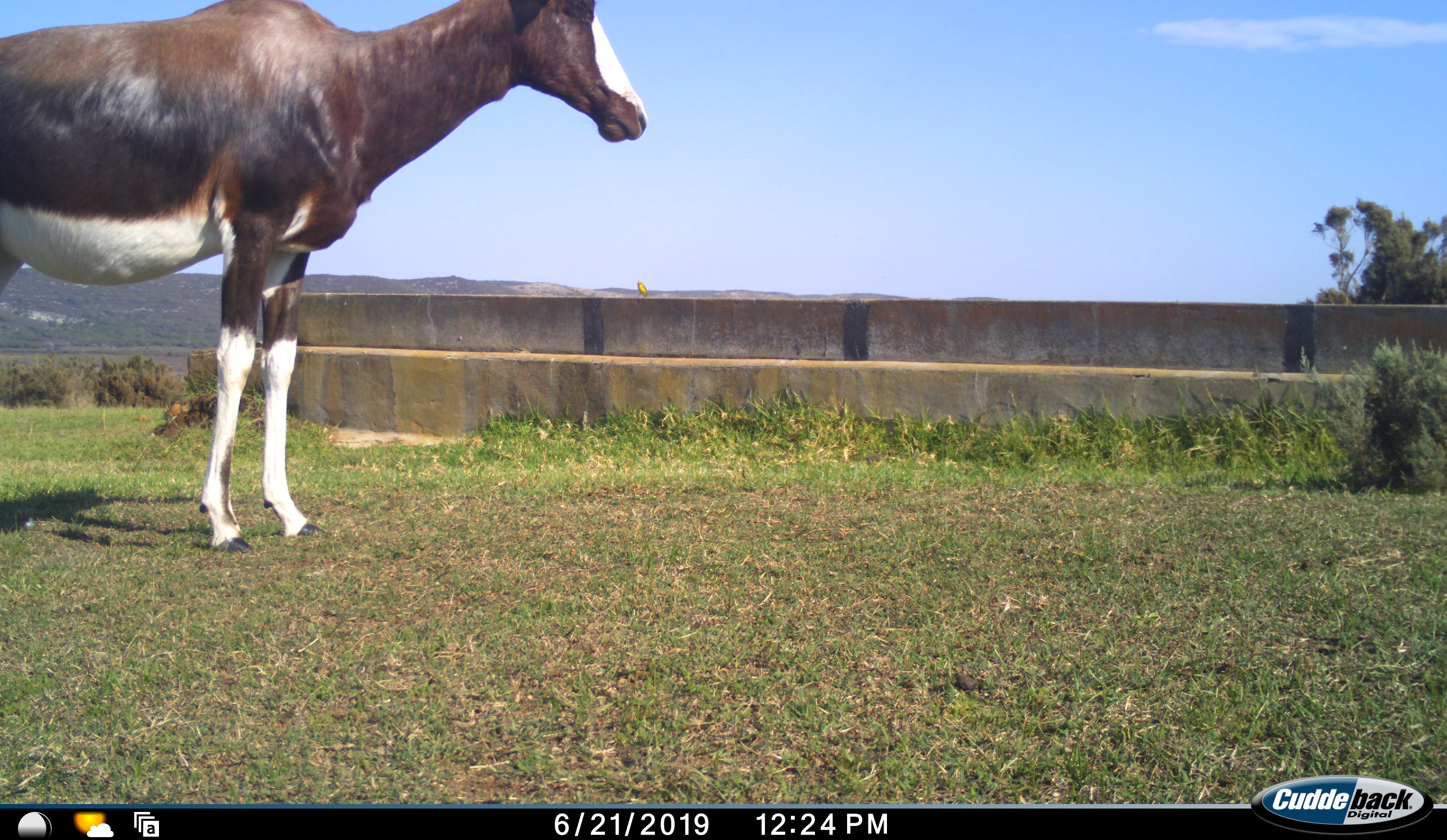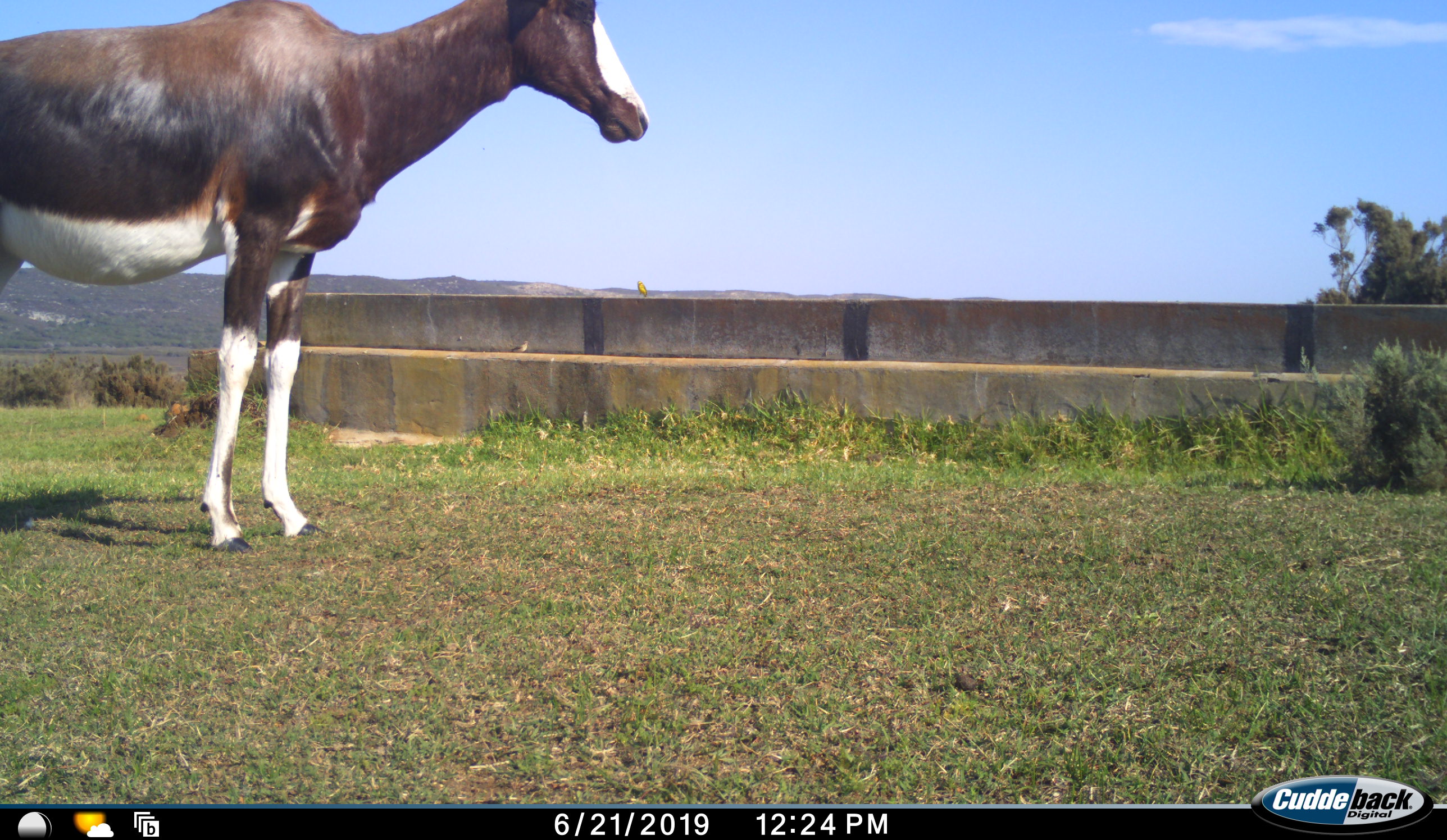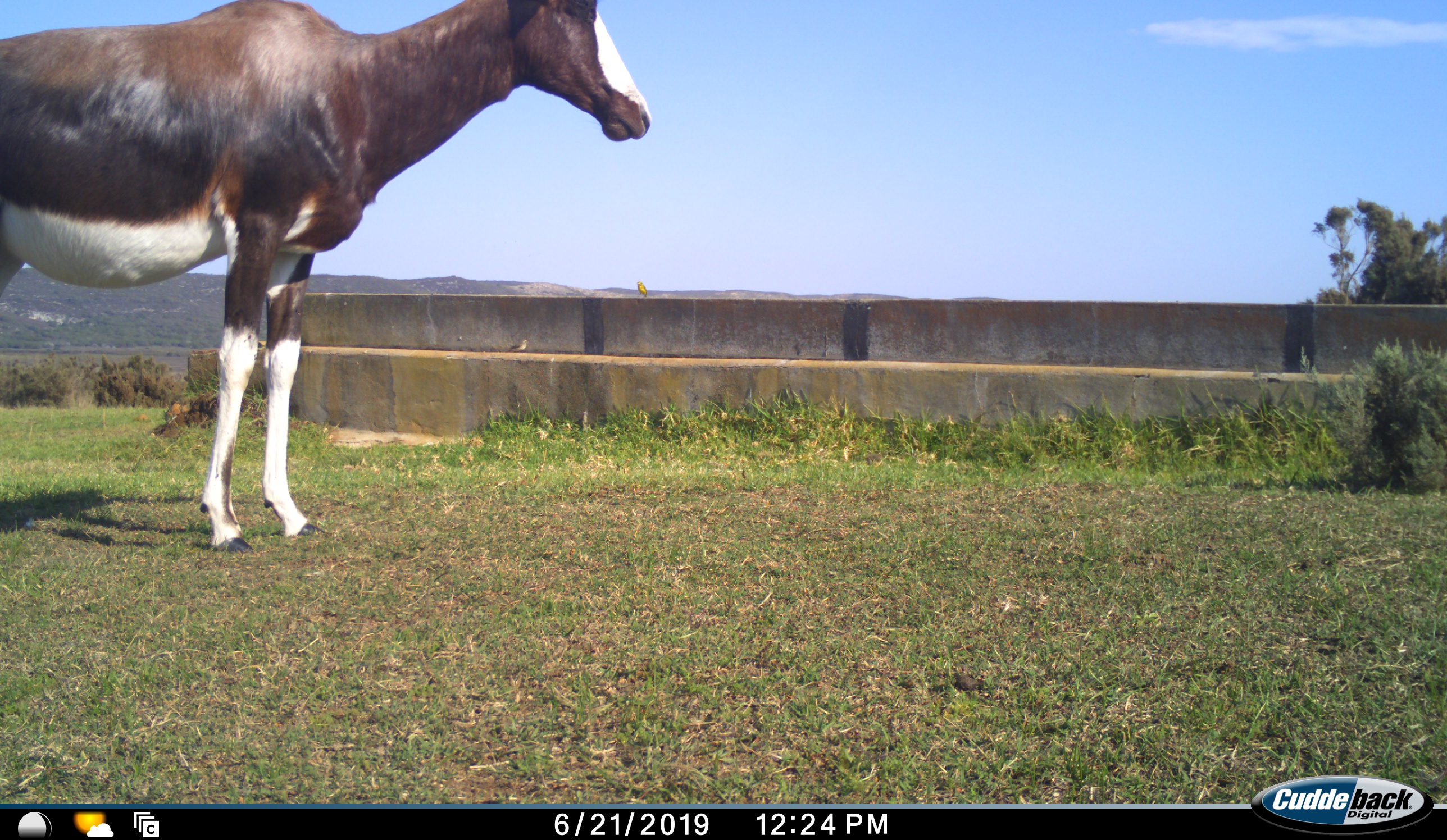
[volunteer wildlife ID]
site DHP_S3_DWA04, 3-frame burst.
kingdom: Animalia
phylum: Chordata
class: Mammalia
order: Artiodactyla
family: Bovidae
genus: Damaliscus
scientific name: Damaliscus pygargus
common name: bontebok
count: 1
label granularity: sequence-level